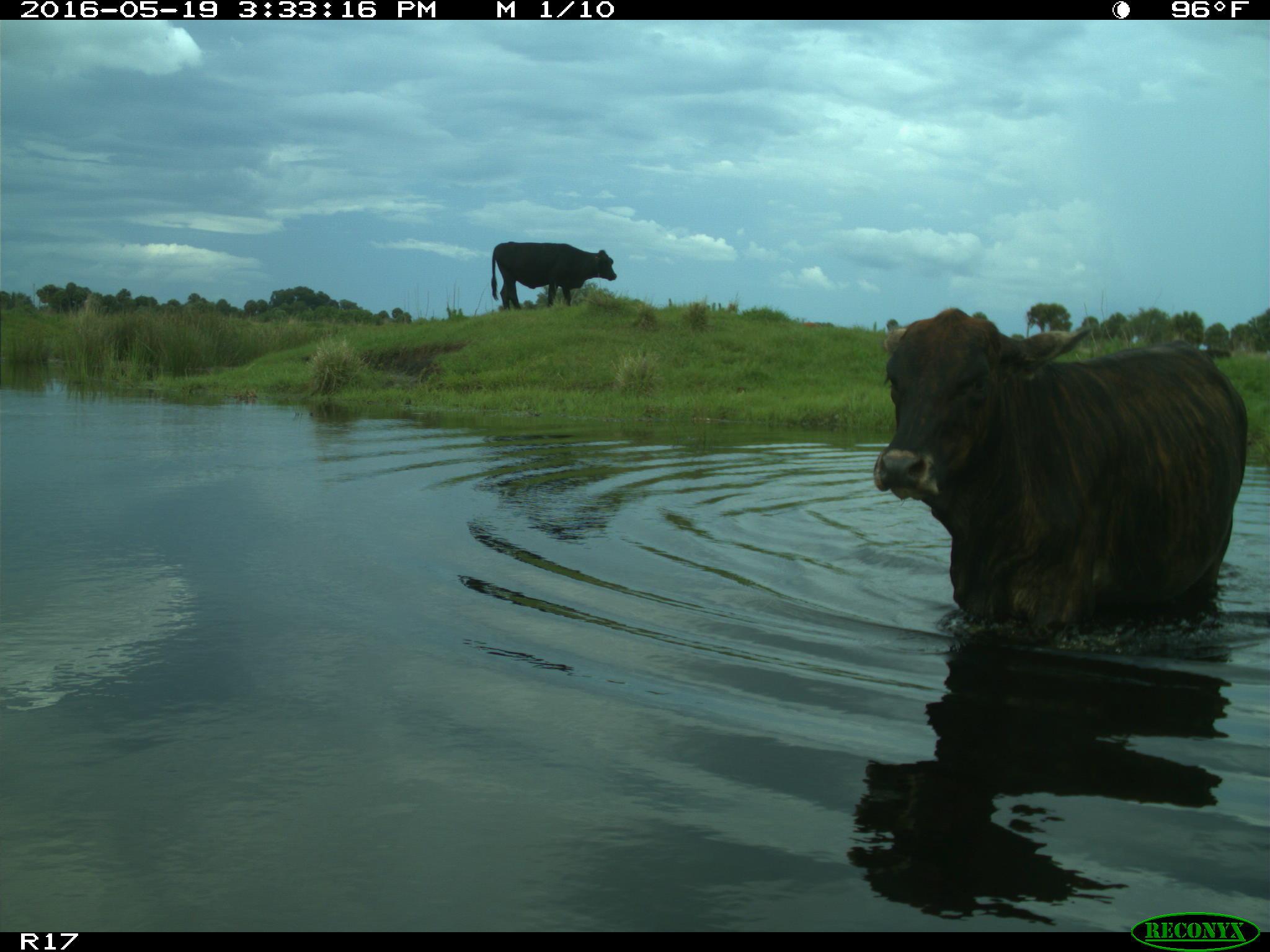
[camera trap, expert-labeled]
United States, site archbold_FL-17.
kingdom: Animalia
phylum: Chordata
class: Mammalia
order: Artiodactyla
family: Bovidae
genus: Bos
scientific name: Bos taurus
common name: domestic cow